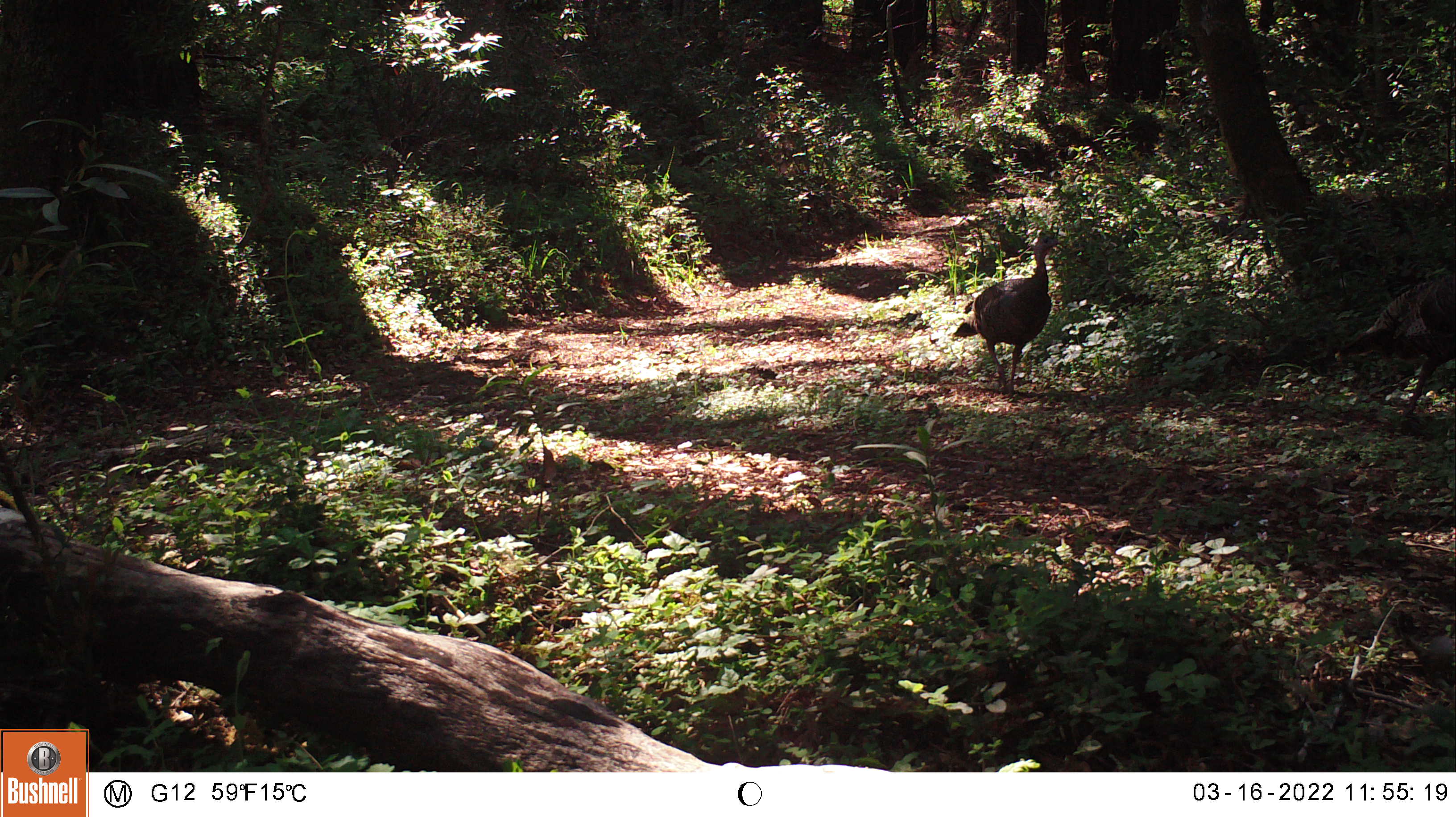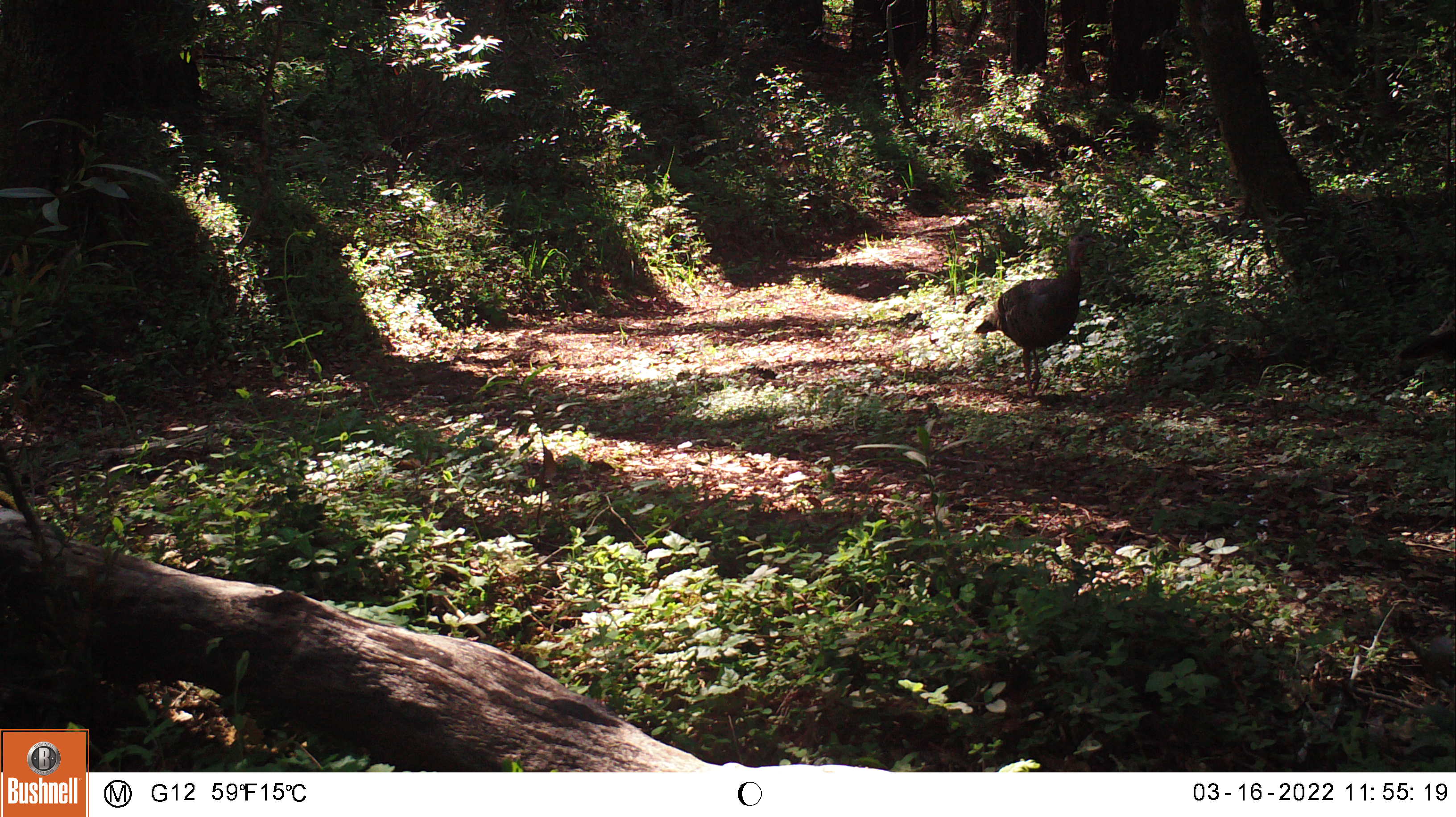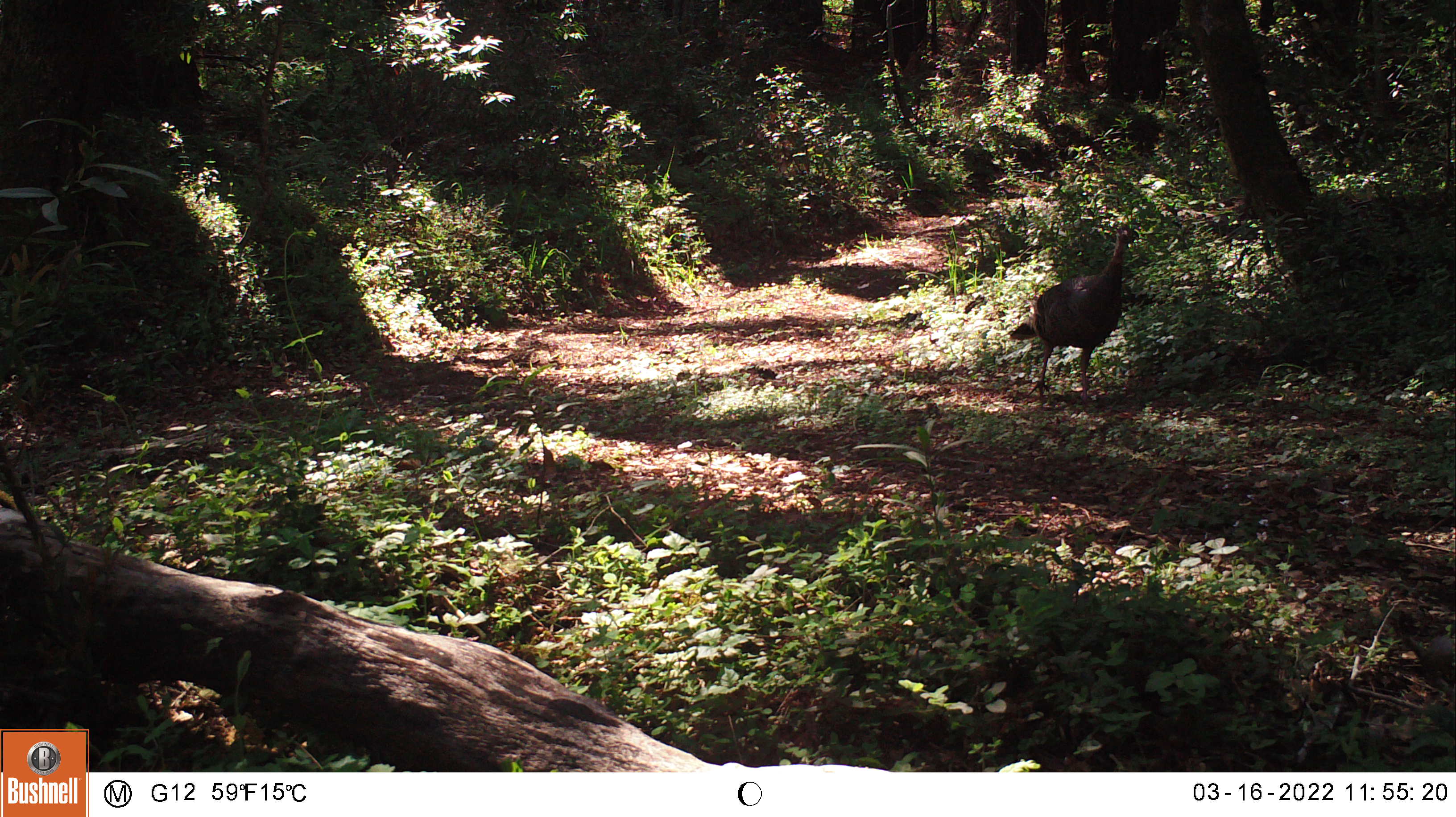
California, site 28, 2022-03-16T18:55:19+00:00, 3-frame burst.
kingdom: Animalia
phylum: Chordata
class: Aves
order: Galliformes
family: Phasianidae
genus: Meleagris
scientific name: Meleagris gallopavo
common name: turkey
Turkey (Meleagris gallopavo).